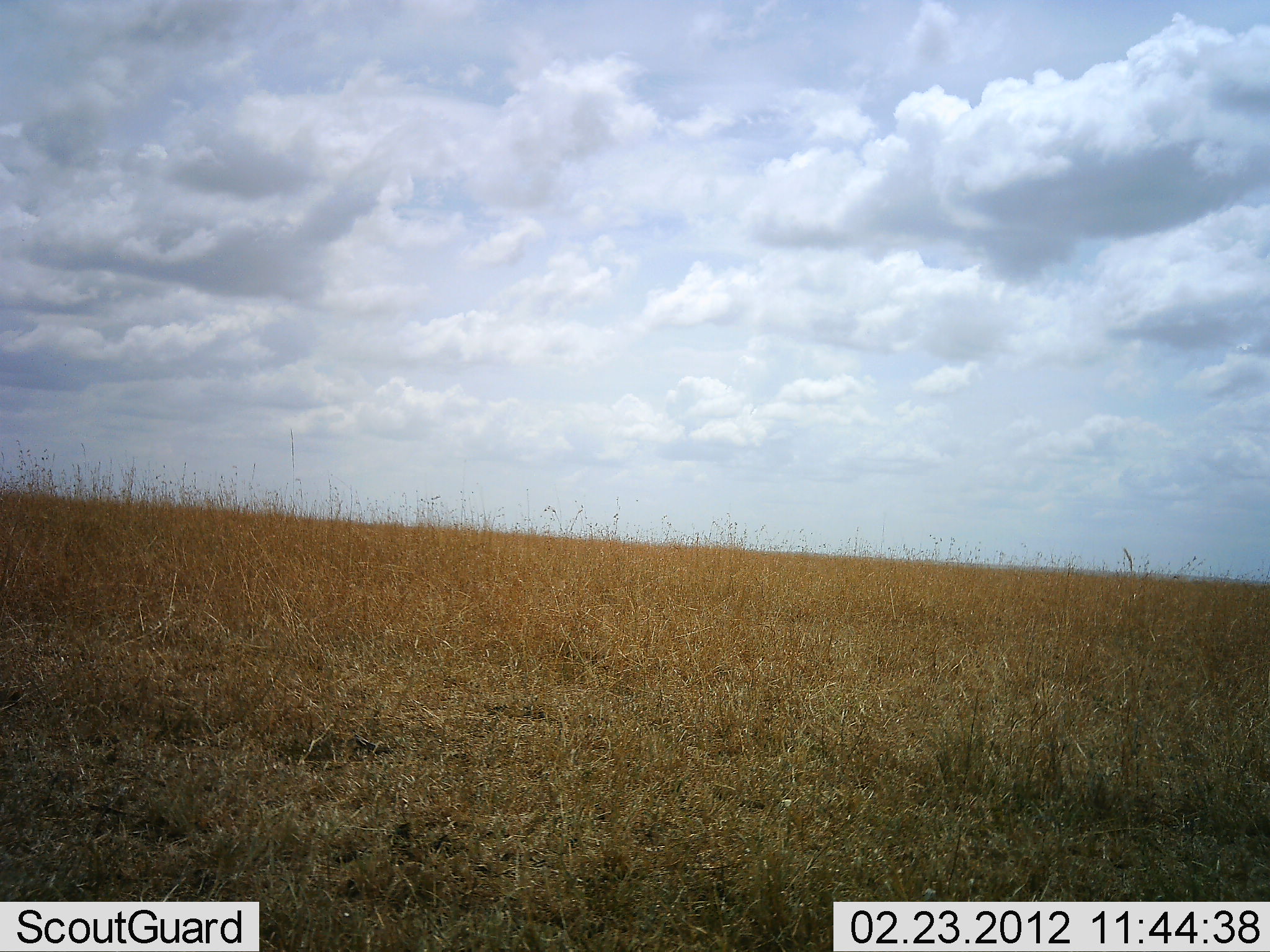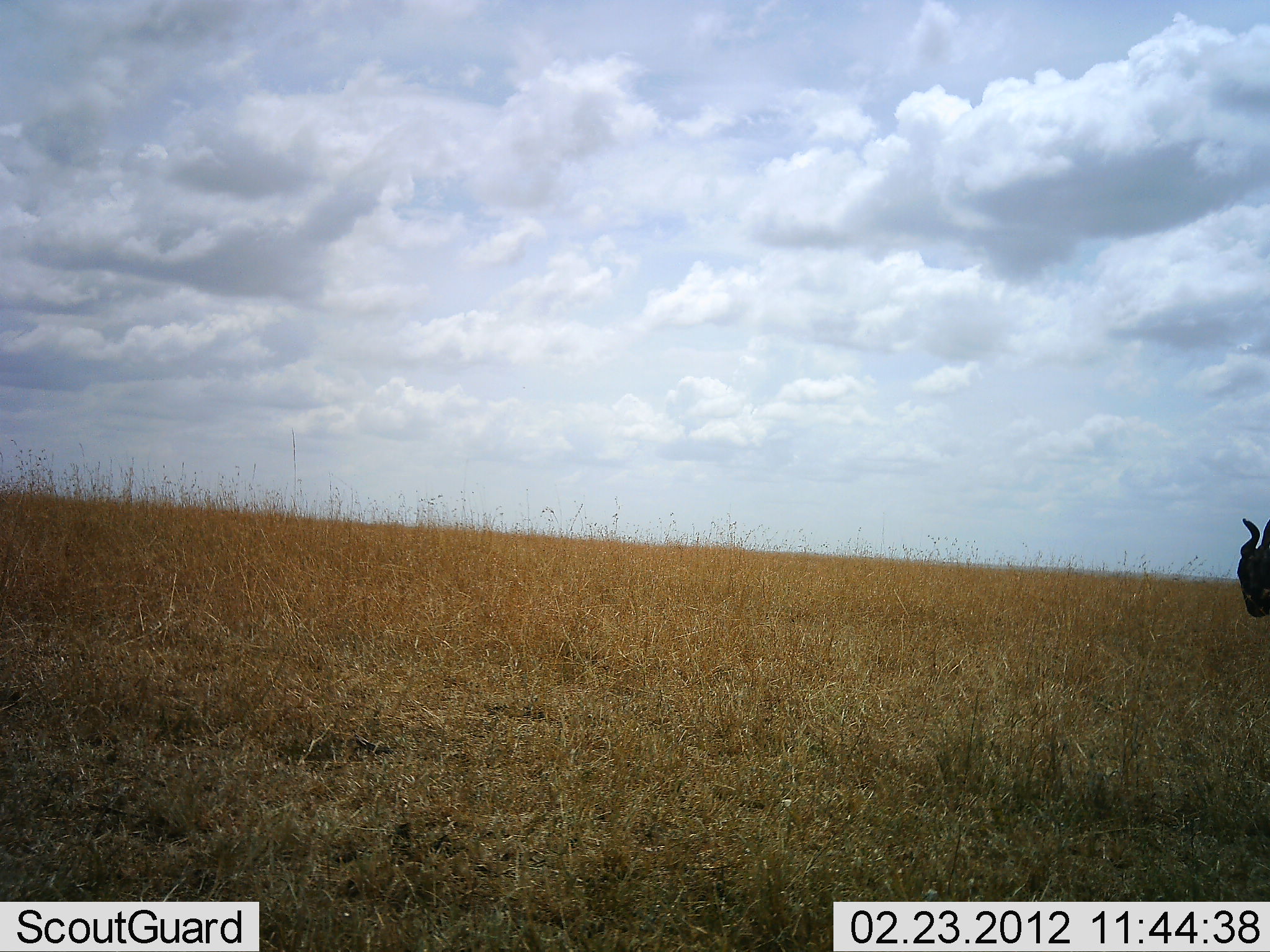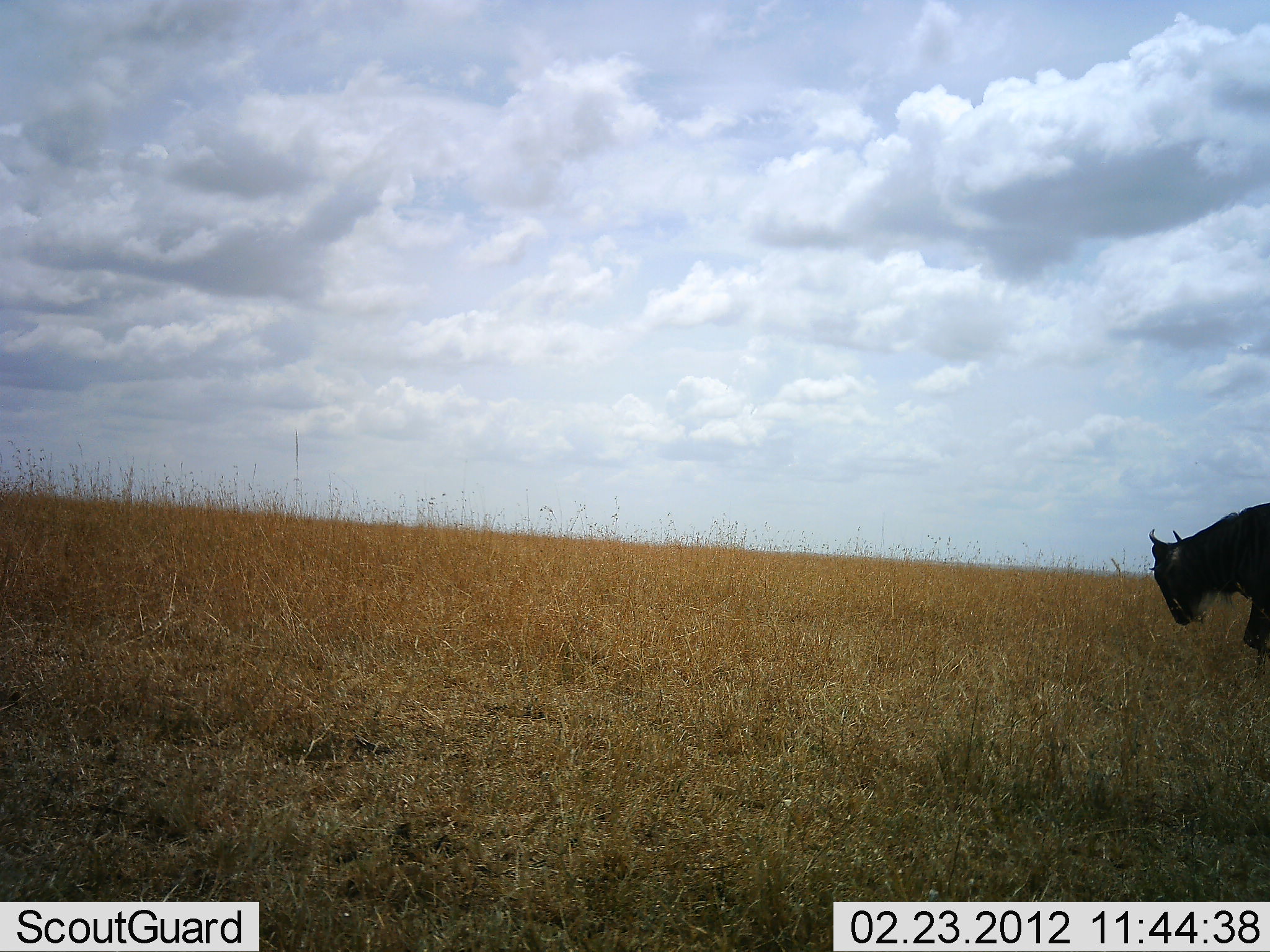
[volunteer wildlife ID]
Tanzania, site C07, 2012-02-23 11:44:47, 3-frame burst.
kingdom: Animalia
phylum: Chordata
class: Mammalia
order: Artiodactyla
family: Bovidae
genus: Connochaetes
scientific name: Connochaetes taurinus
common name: blue wildebeest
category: wildebeest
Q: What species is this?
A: Wildebeest (blue wildebeest) (Connochaetes taurinus).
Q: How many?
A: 1.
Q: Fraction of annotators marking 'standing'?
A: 12%.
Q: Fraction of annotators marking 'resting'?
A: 0%.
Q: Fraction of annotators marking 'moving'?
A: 88%.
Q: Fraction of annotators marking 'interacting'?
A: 0%.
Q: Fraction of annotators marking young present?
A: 0%.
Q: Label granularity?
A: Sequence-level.